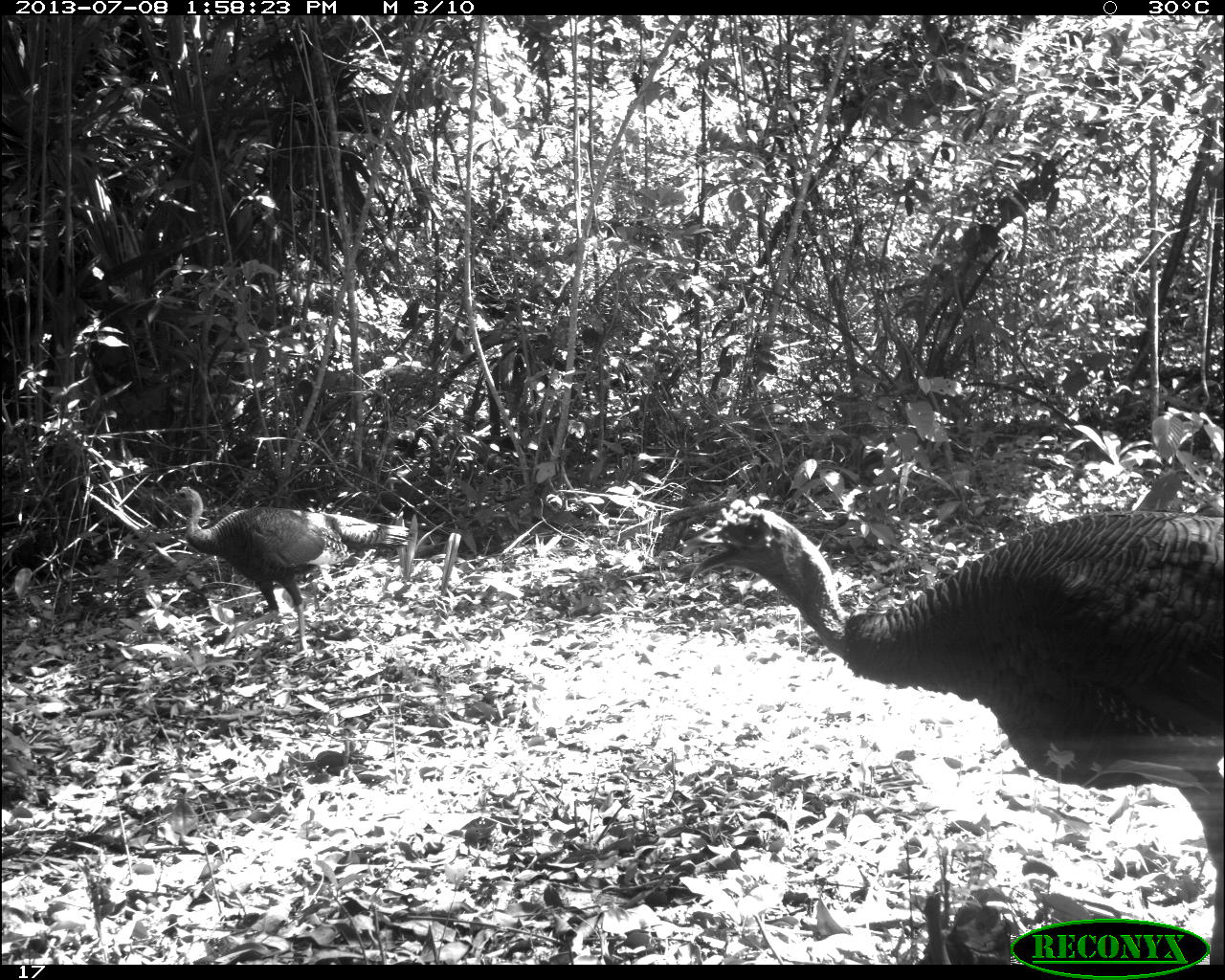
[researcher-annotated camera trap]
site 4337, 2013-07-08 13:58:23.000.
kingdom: Animalia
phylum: Chordata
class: Aves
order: Galliformes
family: Phasianidae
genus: Meleagris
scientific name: Meleagris ocellata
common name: ocellated turkey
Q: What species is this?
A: Meleagris ocellata (ocellated turkey).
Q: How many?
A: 2.